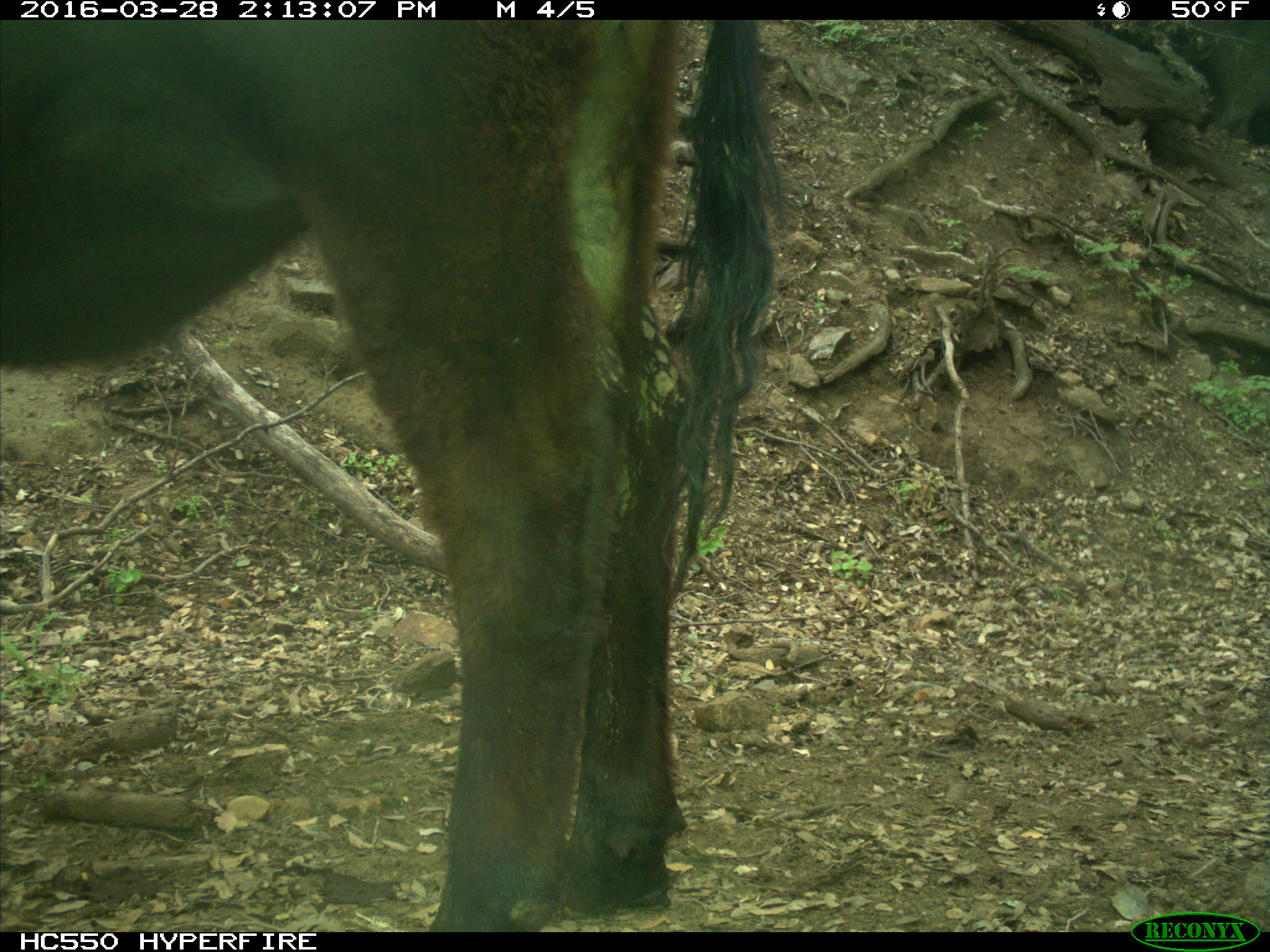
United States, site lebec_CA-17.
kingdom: Animalia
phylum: Chordata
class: Mammalia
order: Artiodactyla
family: Bovidae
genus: Bos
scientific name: Bos taurus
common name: domestic cow